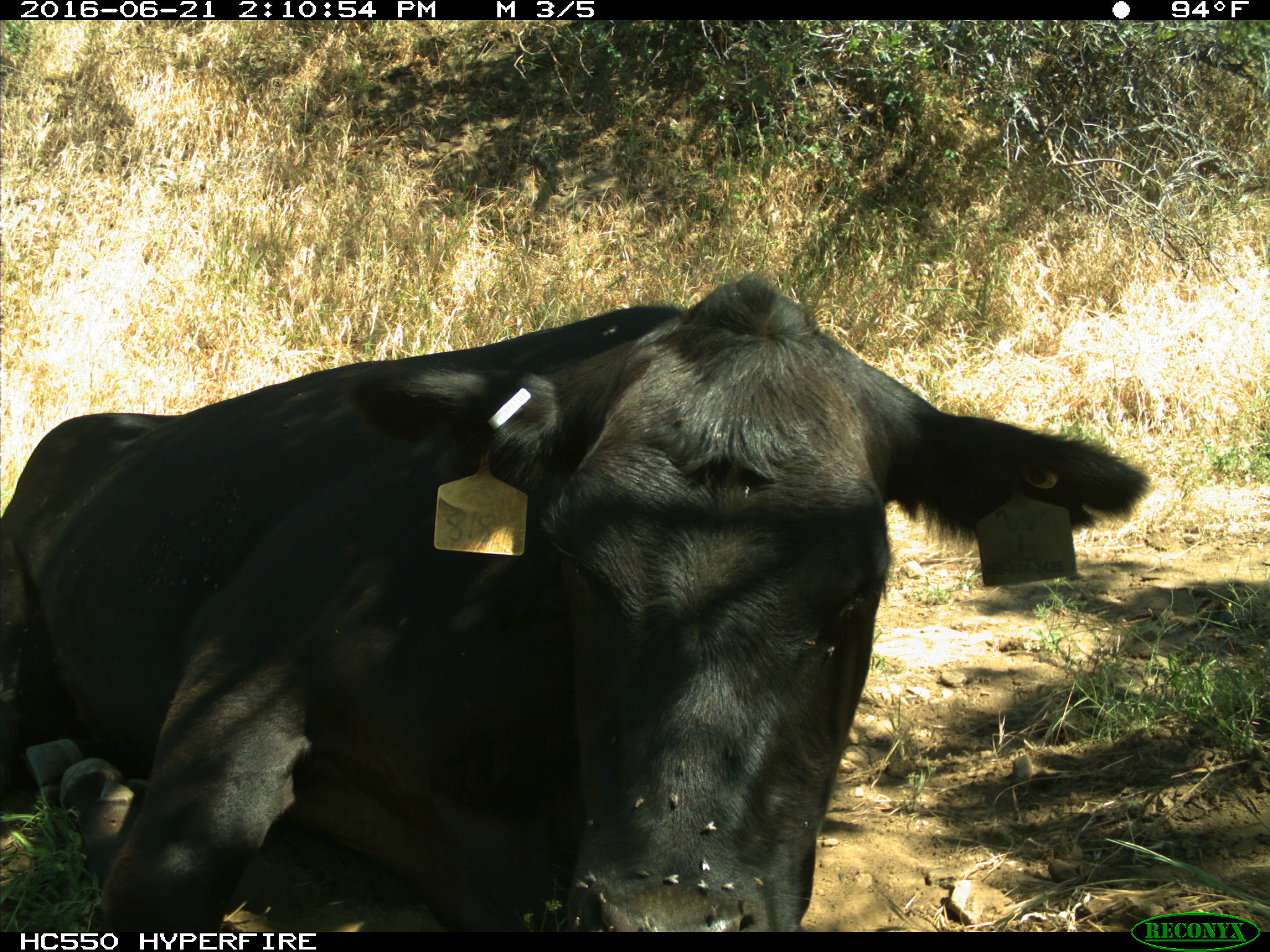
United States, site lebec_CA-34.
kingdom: Animalia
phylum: Chordata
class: Mammalia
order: Artiodactyla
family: Bovidae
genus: Bos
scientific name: Bos taurus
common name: domestic cow